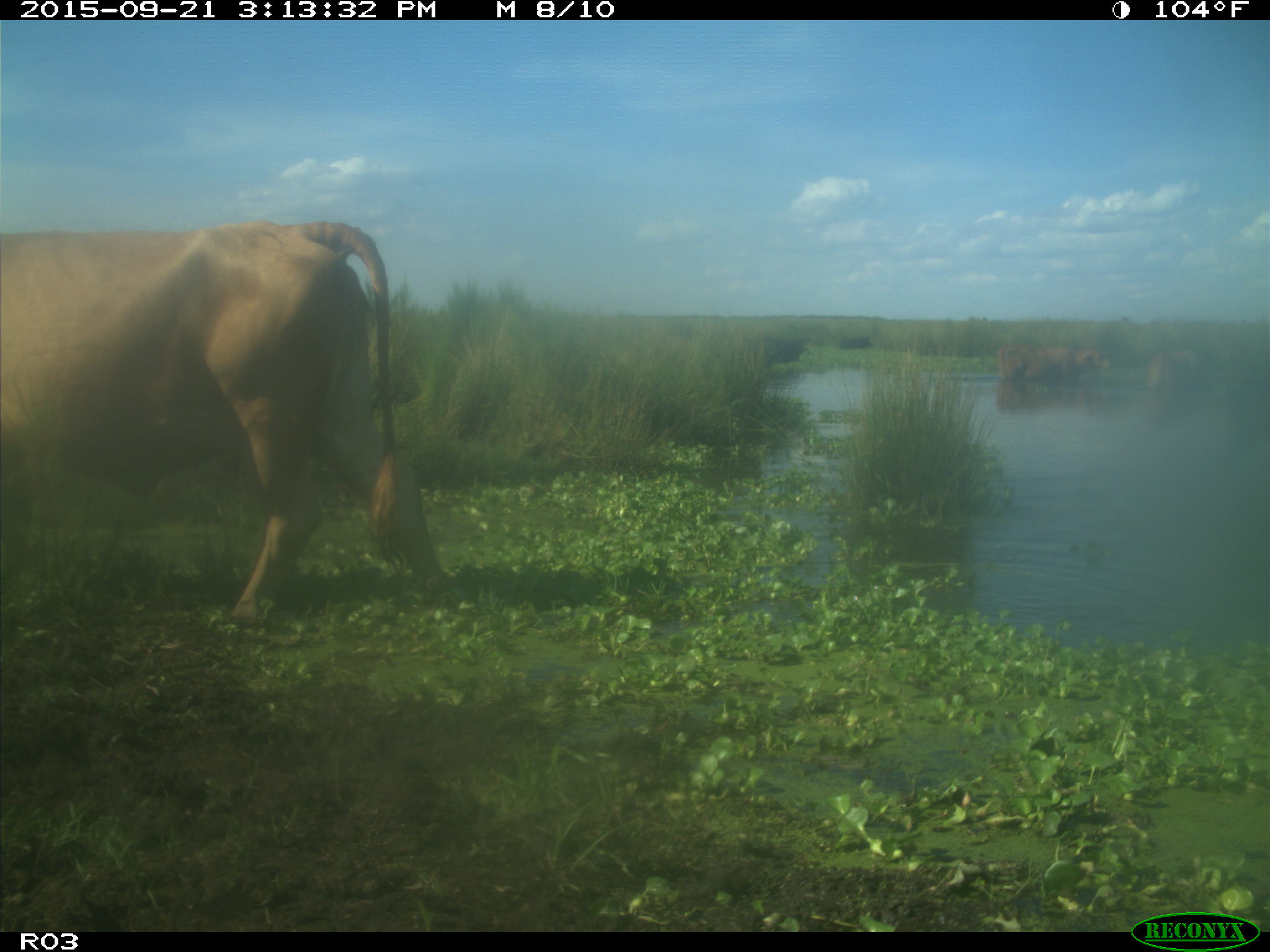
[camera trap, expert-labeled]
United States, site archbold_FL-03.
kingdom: Animalia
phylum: Chordata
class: Mammalia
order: Artiodactyla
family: Bovidae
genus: Bos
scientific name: Bos taurus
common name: domestic cow